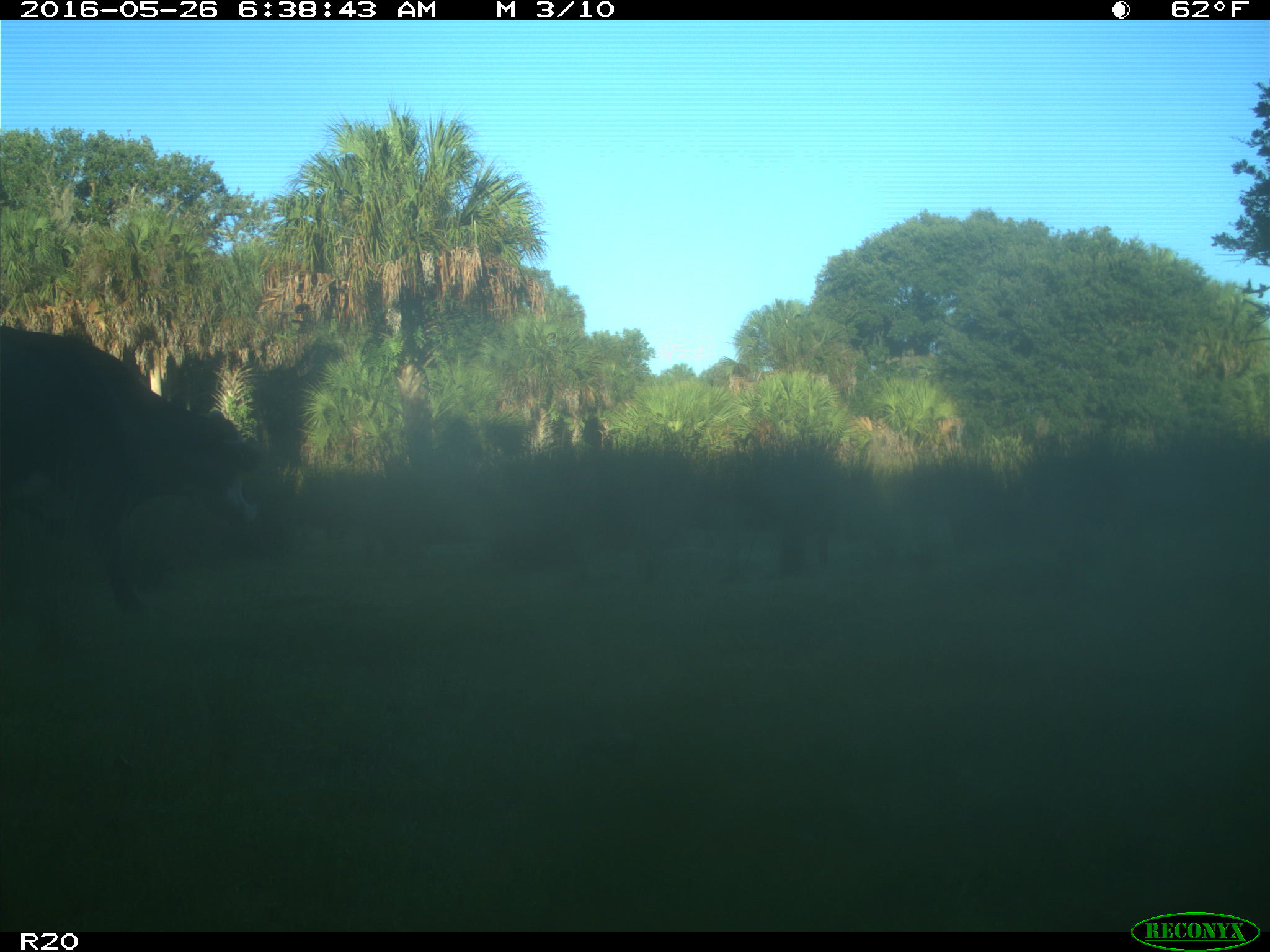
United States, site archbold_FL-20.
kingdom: Animalia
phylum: Chordata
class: Mammalia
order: Artiodactyla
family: Bovidae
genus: Bos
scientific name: Bos taurus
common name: domestic cow